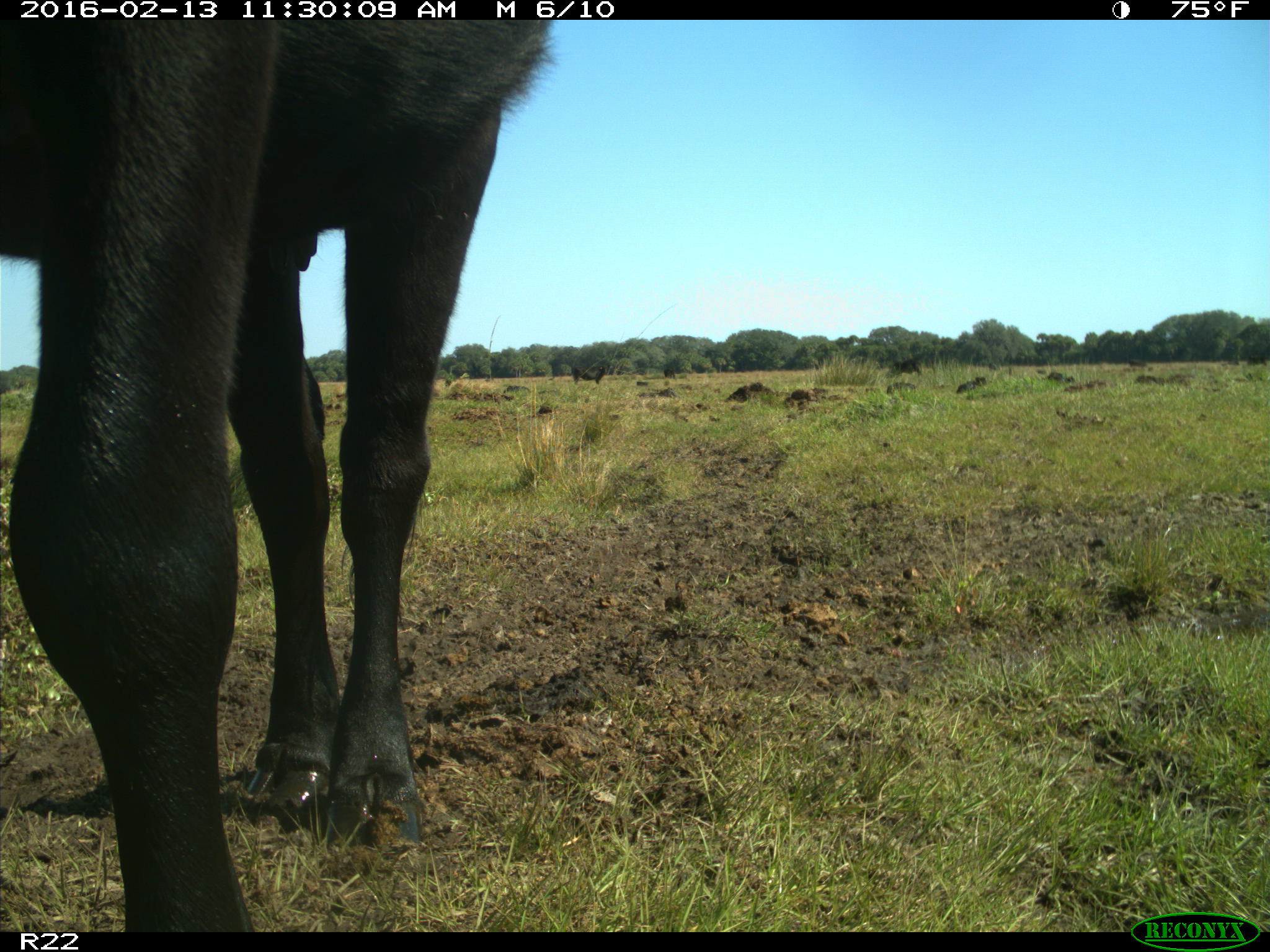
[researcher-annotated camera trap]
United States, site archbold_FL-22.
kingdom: Animalia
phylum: Chordata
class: Mammalia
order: Artiodactyla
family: Bovidae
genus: Bos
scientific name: Bos taurus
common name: domestic cow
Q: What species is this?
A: Bos taurus (domestic cow).